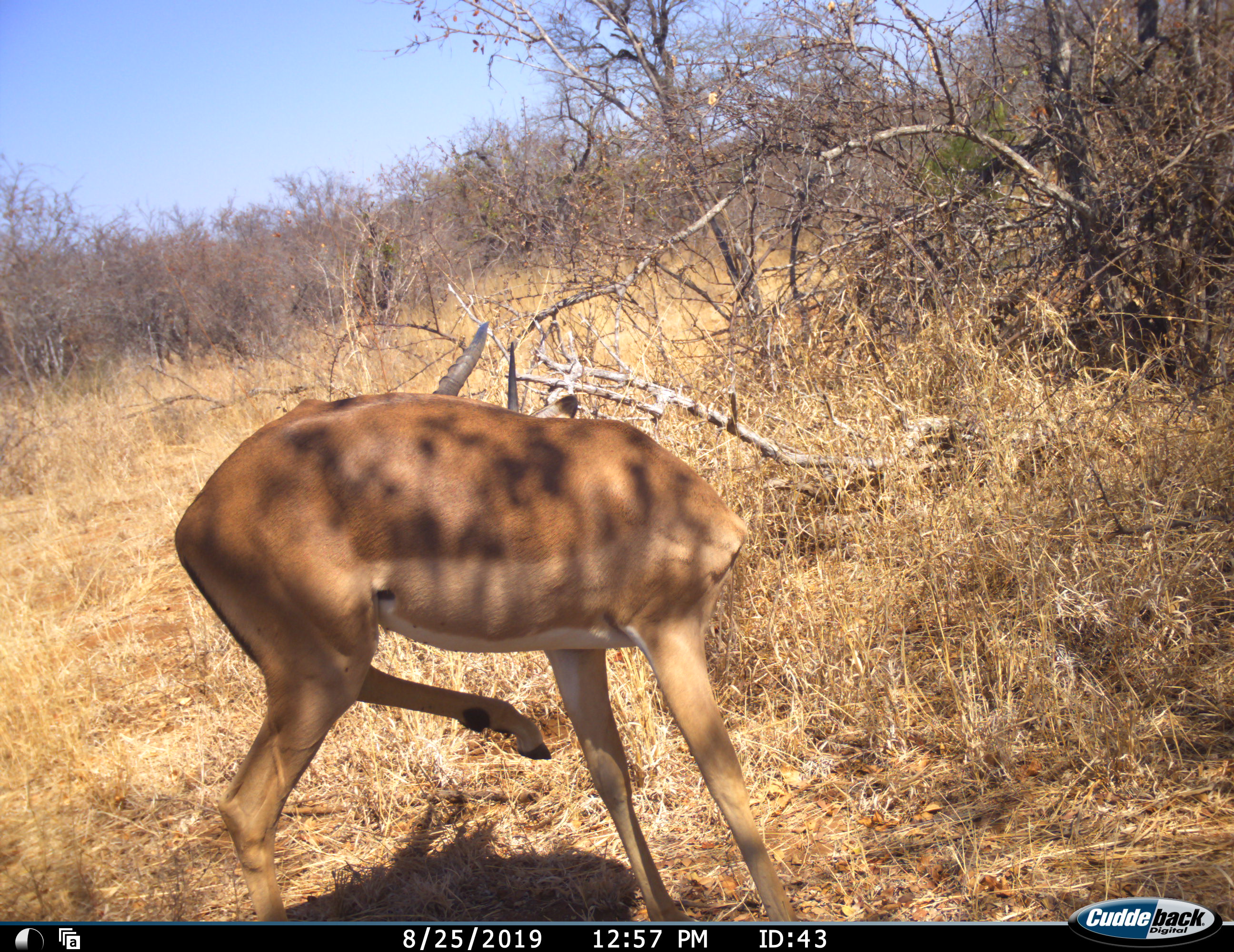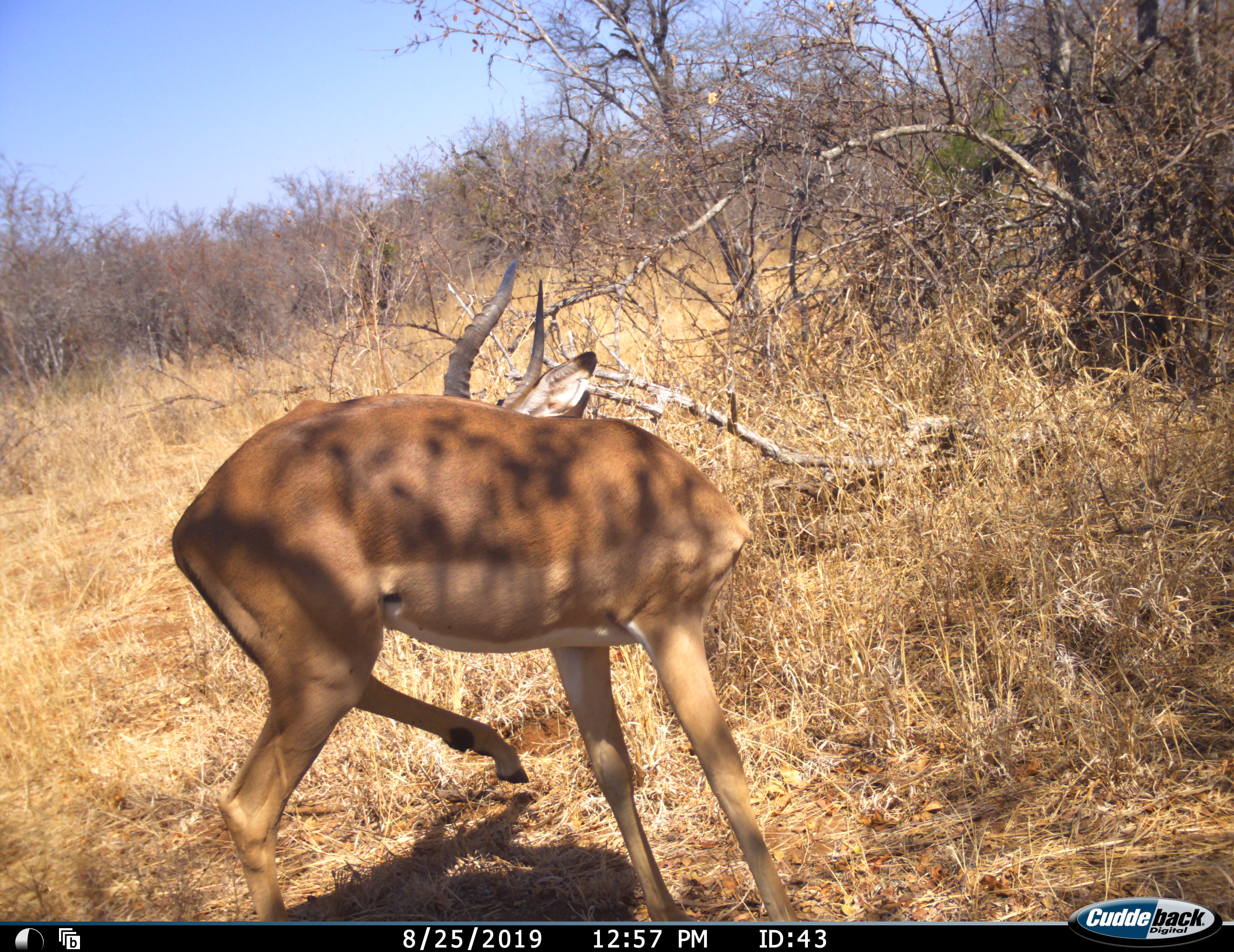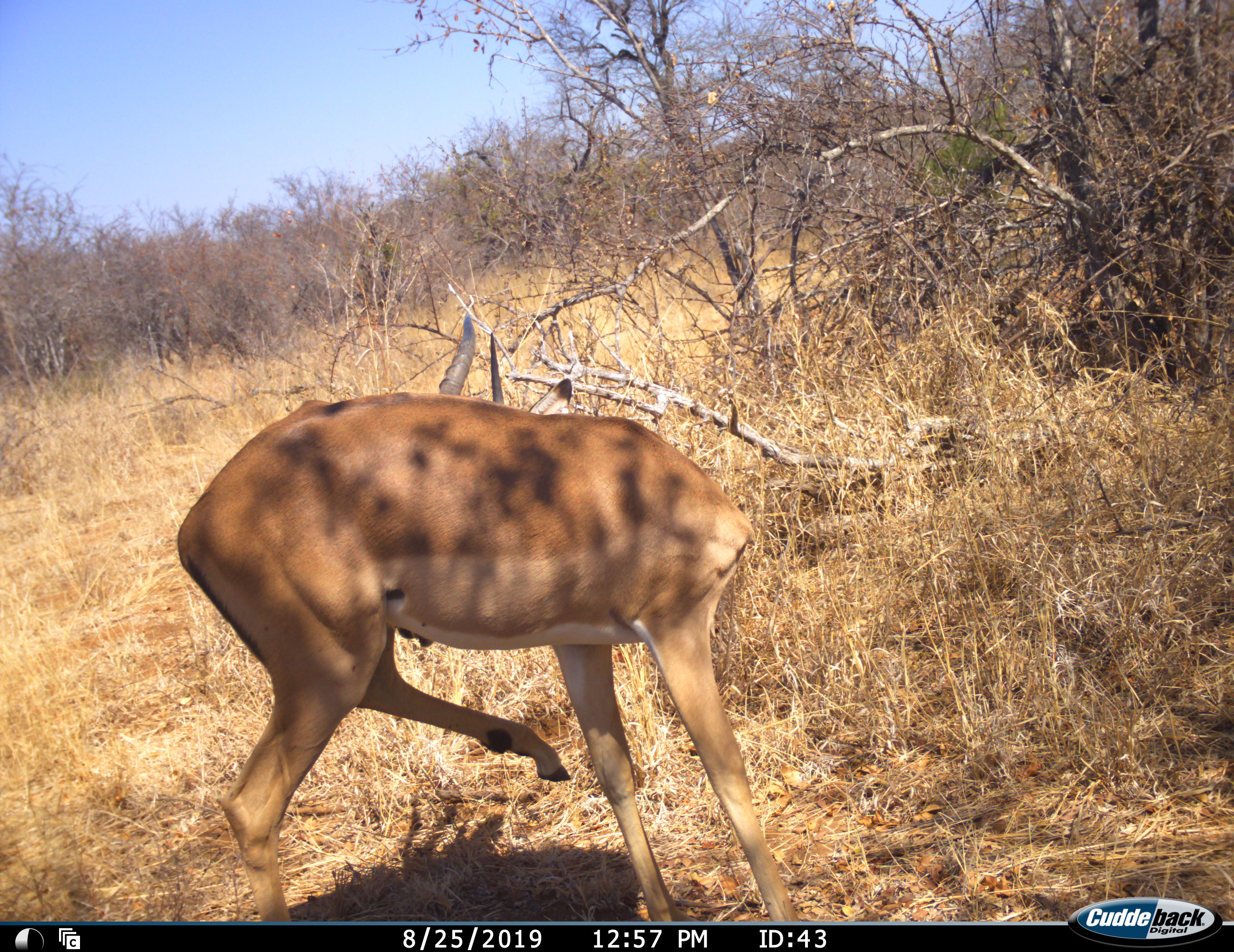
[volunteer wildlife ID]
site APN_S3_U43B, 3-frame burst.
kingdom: Animalia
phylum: Chordata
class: Mammalia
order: Artiodactyla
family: Bovidae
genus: Aepyceros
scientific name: Aepyceros melampus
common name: impala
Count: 1.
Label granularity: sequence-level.